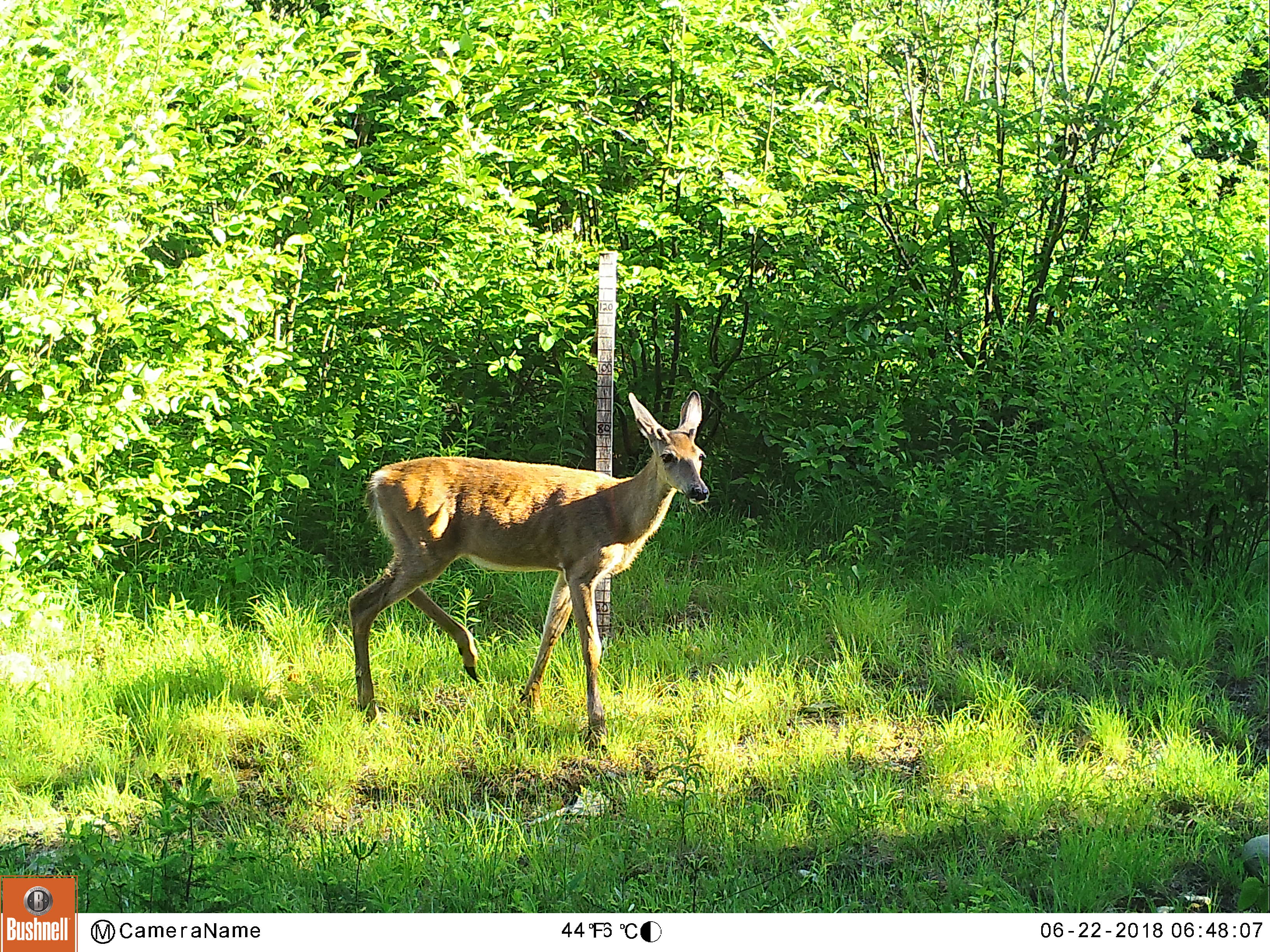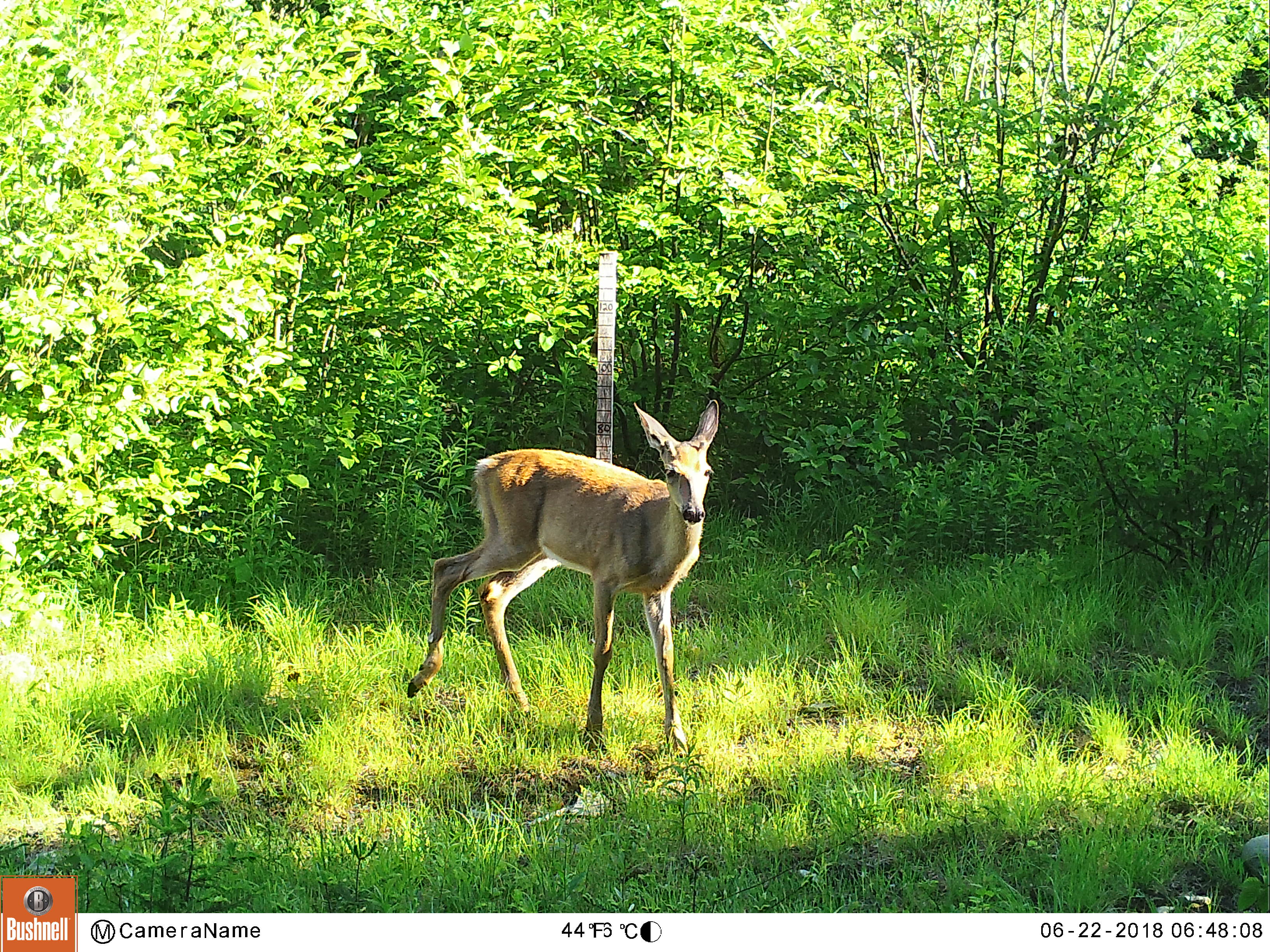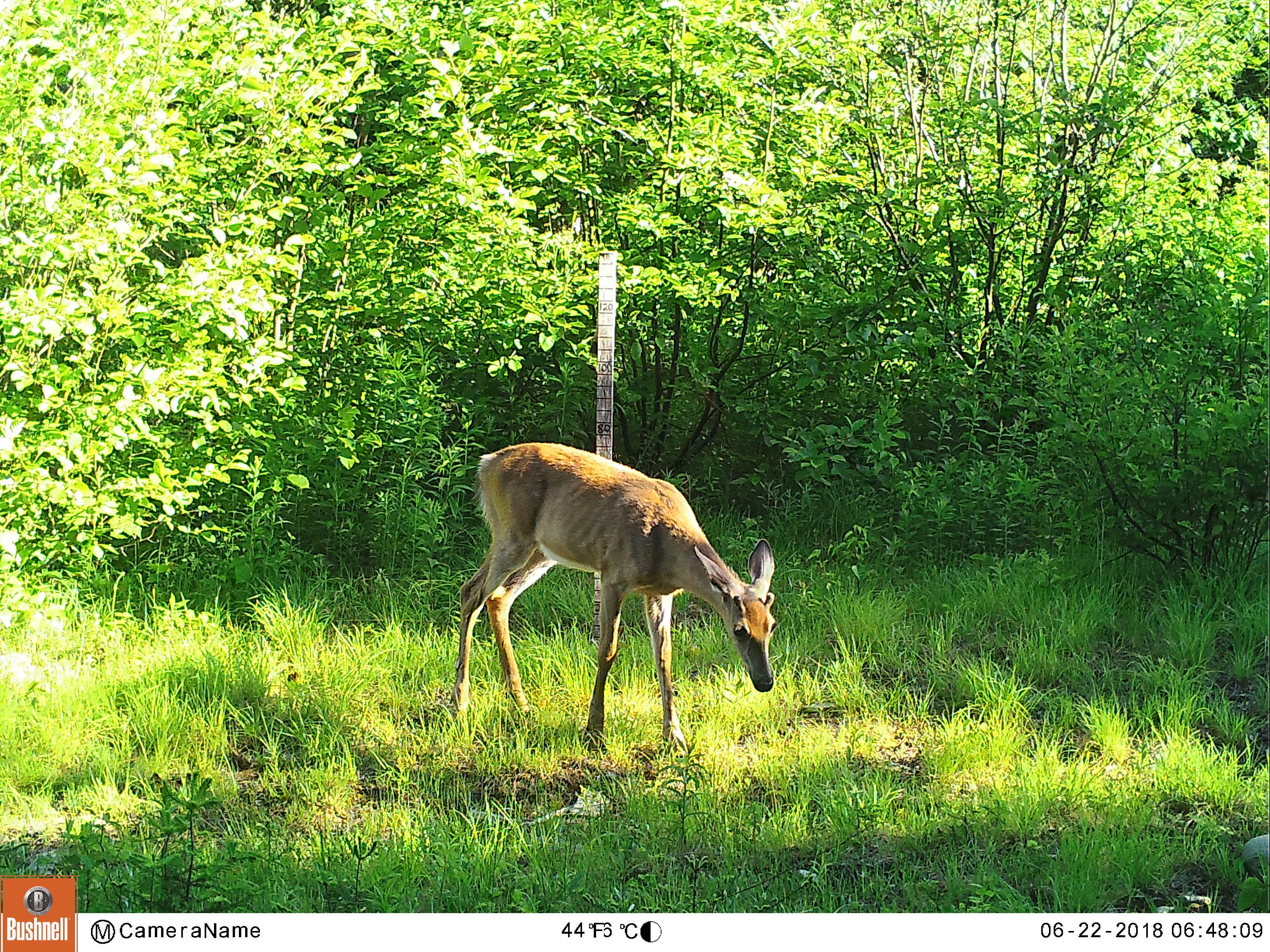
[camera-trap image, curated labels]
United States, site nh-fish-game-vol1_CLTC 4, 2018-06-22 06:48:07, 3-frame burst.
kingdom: Animalia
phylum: Chordata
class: Mammalia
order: Artiodactyla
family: Cervidae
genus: Odocoileus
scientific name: Odocoileus virginianus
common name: white-tailed deer